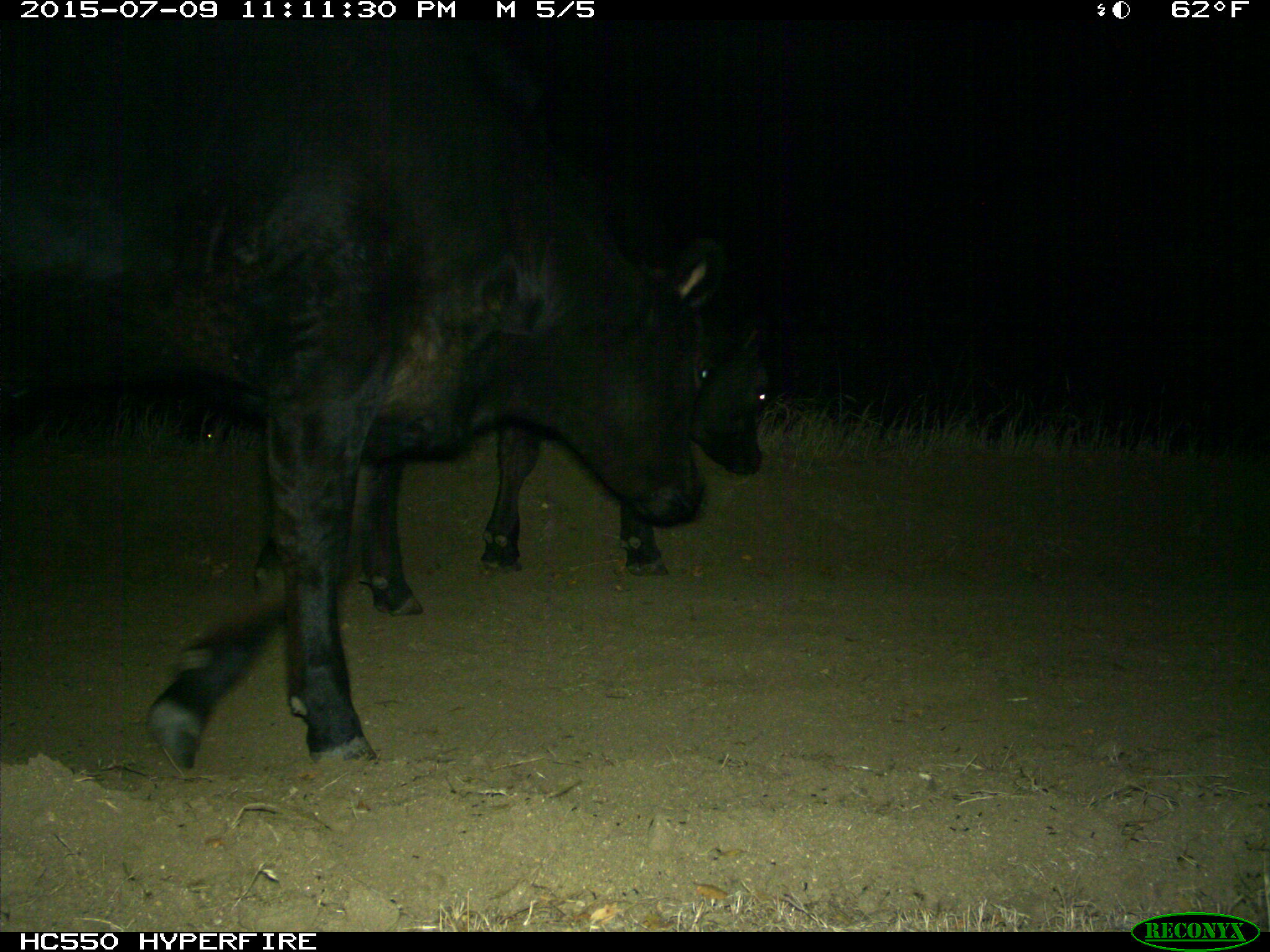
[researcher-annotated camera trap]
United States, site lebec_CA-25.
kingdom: Animalia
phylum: Chordata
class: Mammalia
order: Artiodactyla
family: Bovidae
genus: Bos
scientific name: Bos taurus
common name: domestic cow